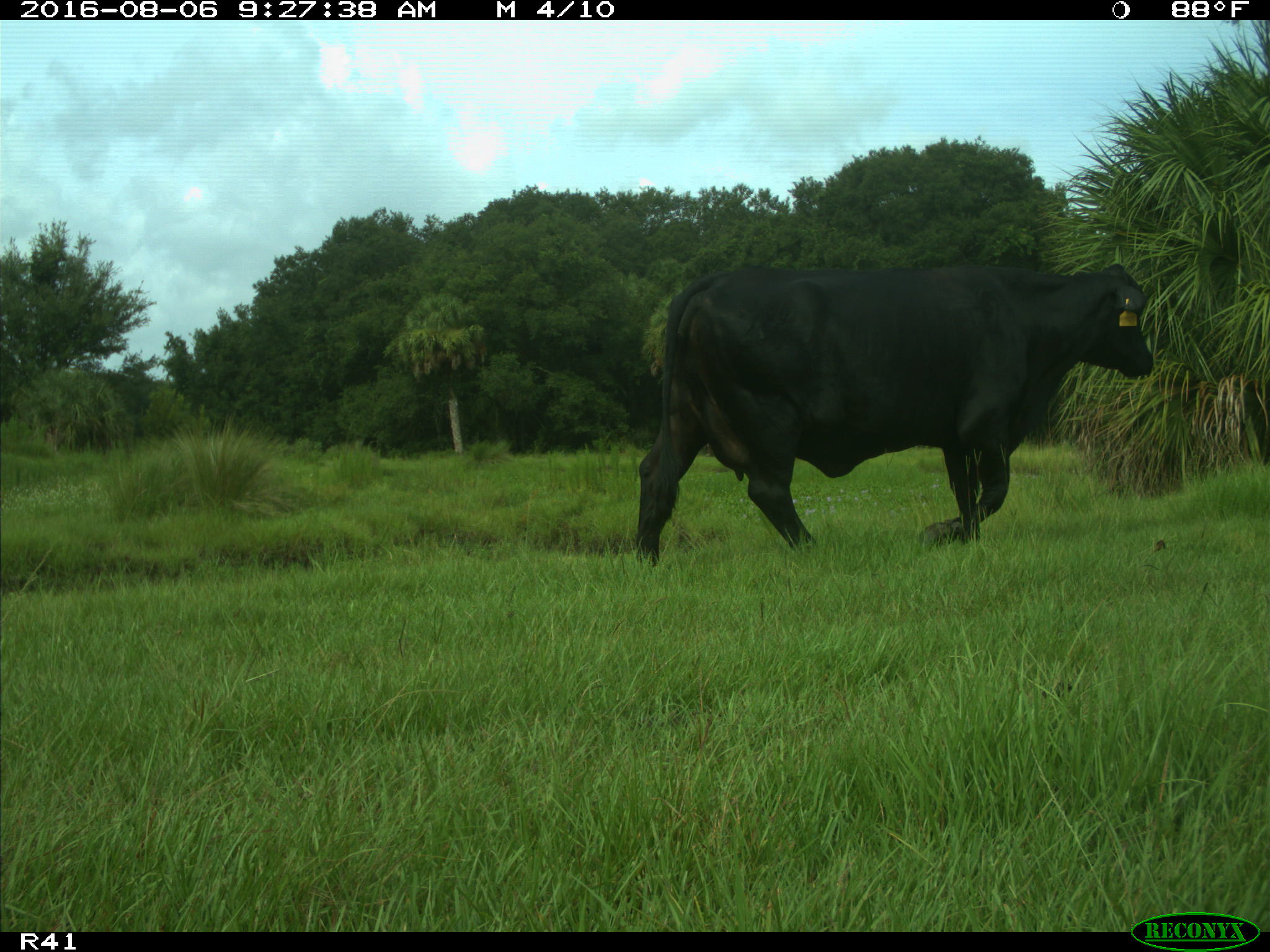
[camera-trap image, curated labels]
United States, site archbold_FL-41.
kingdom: Animalia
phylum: Chordata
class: Mammalia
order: Artiodactyla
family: Bovidae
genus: Bos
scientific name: Bos taurus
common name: domestic cow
Bos taurus (domestic cow).